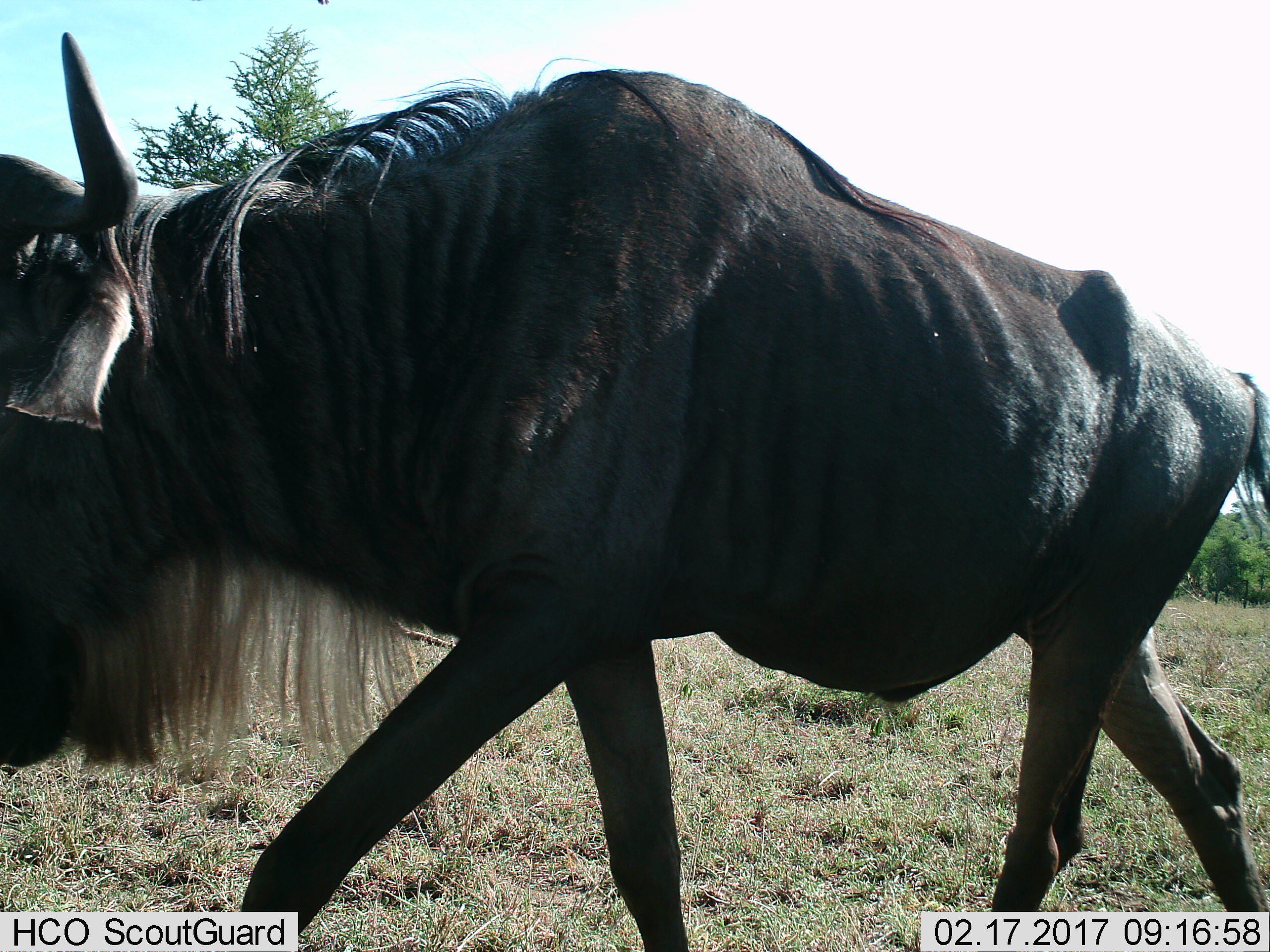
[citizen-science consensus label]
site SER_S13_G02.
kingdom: Animalia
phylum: Chordata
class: Mammalia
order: Artiodactyla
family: Bovidae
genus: Connochaetes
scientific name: Connochaetes taurinus taurinus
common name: blue wildebeest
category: wildebeestblue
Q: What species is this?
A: Wildebeestblue (blue wildebeest) (Connochaetes taurinus taurinus).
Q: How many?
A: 1.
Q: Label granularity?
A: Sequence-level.